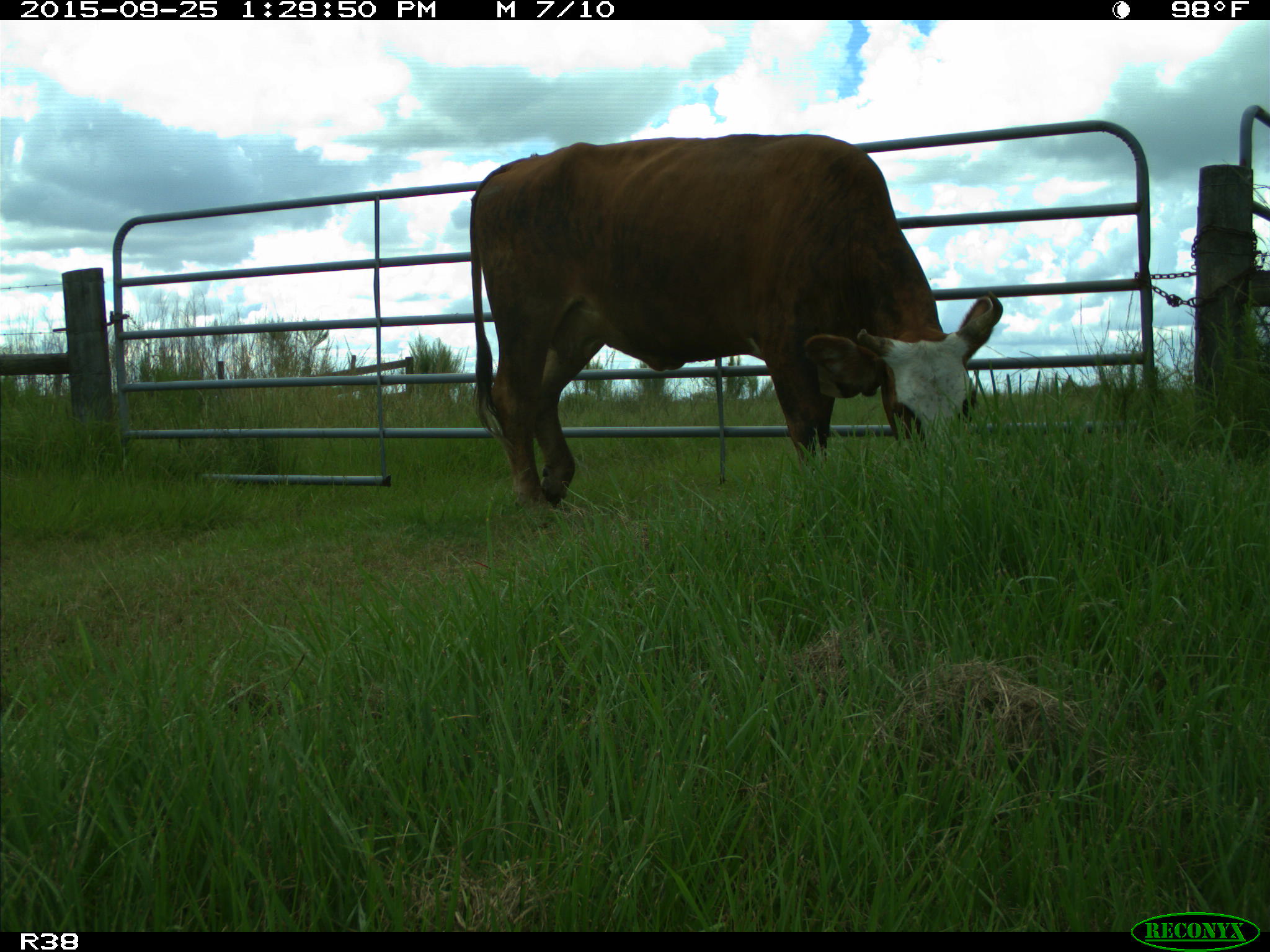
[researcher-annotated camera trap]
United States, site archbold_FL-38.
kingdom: Animalia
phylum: Chordata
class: Mammalia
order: Artiodactyla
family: Bovidae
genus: Bos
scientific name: Bos taurus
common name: domestic cow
Bos taurus (domestic cow).